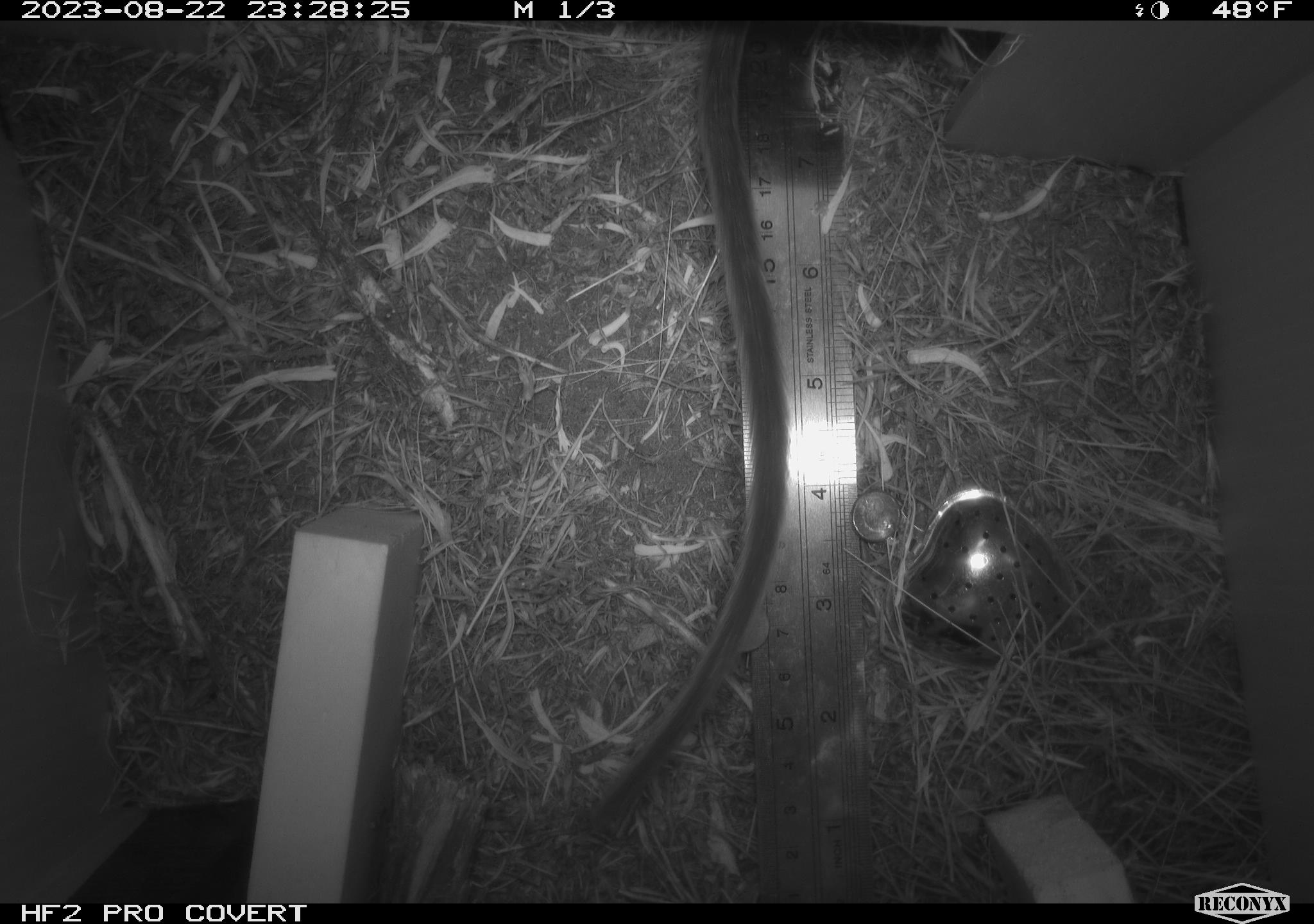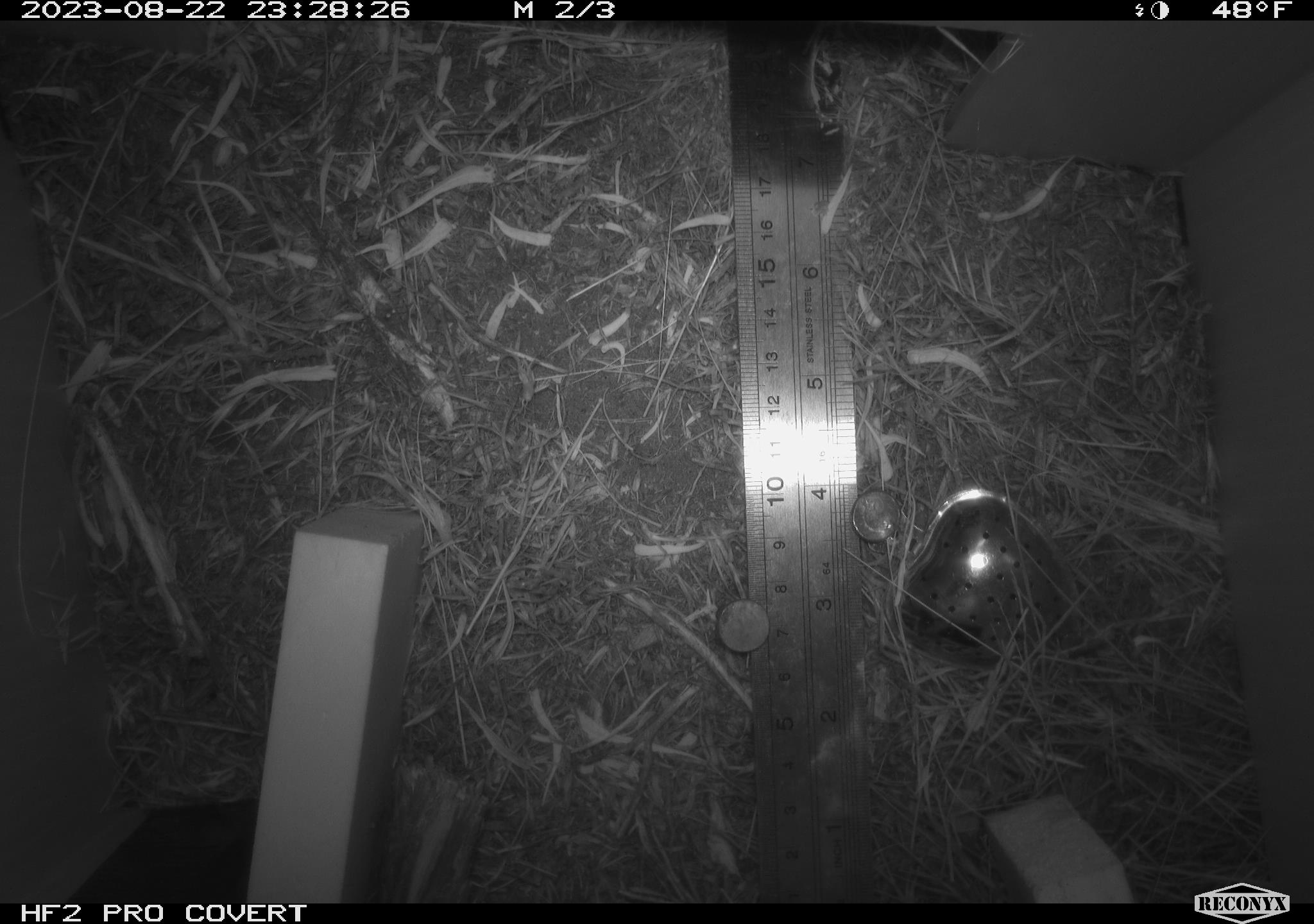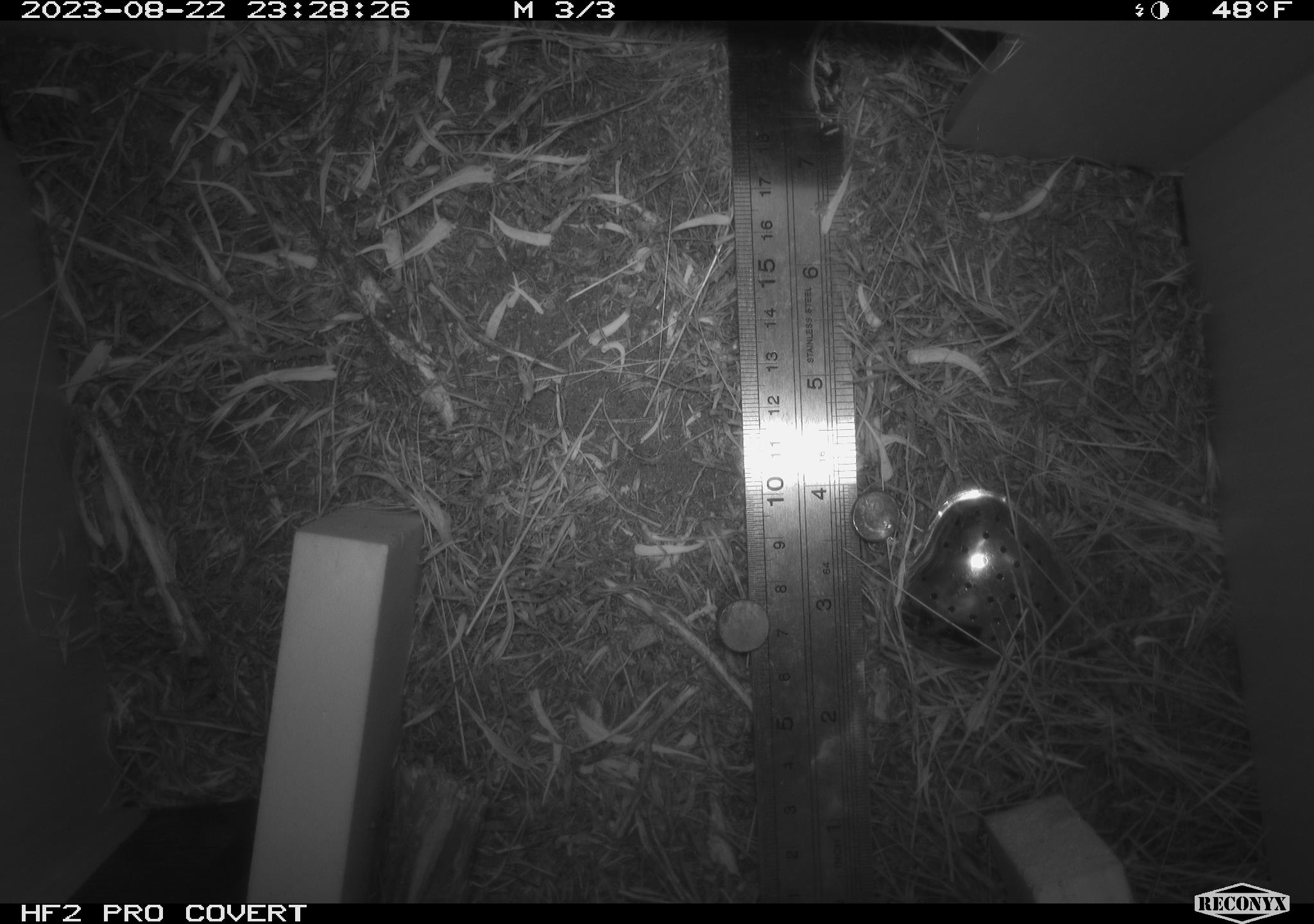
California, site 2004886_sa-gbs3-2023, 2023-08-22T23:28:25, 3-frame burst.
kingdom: Animalia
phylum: Chordata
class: Mammalia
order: Rodentia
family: Cricetidae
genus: Neotoma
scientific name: Neotoma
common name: pack rat or woodrat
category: neotoma species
Neotoma species (pack rat or woodrat) (Neotoma).